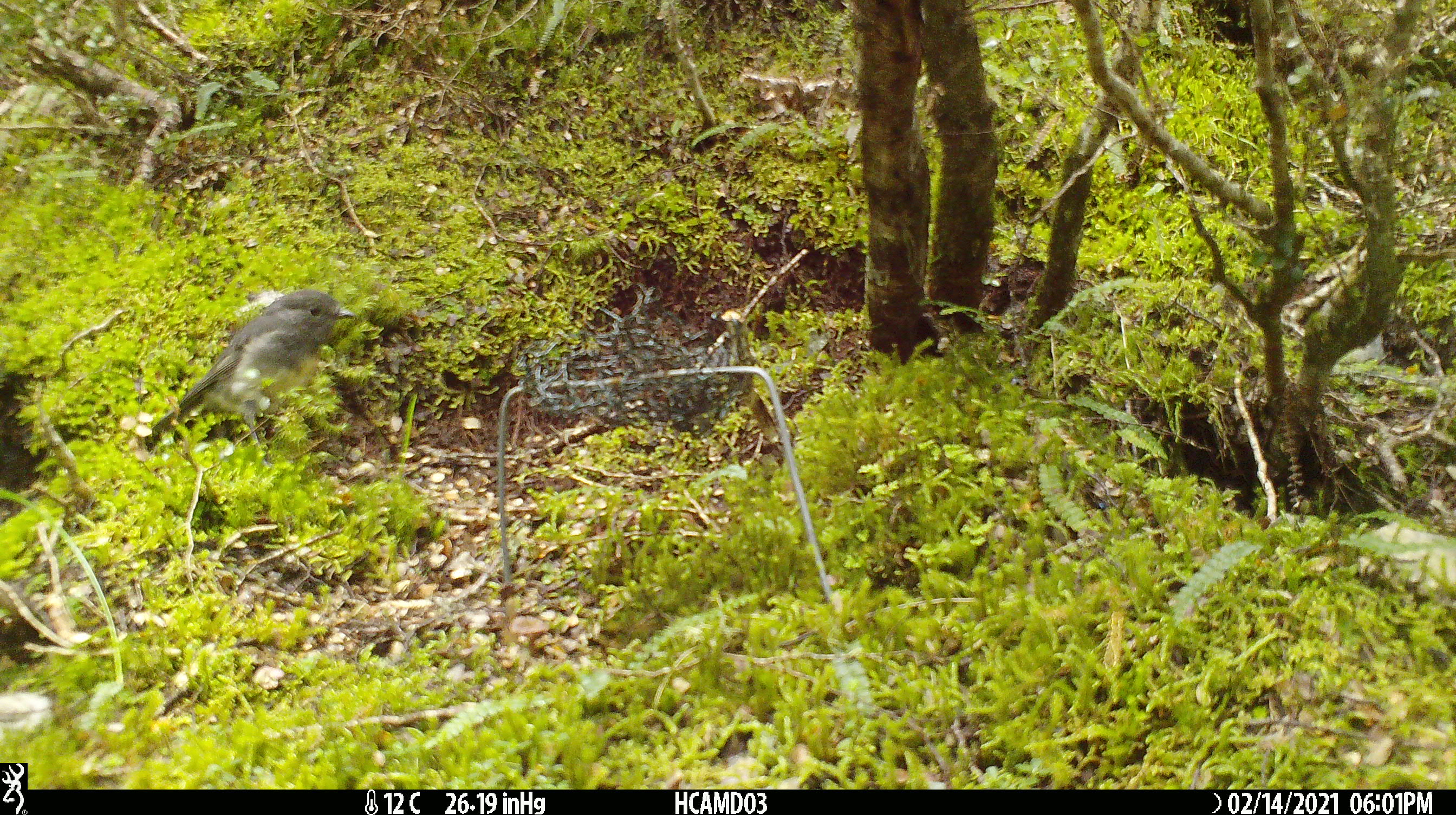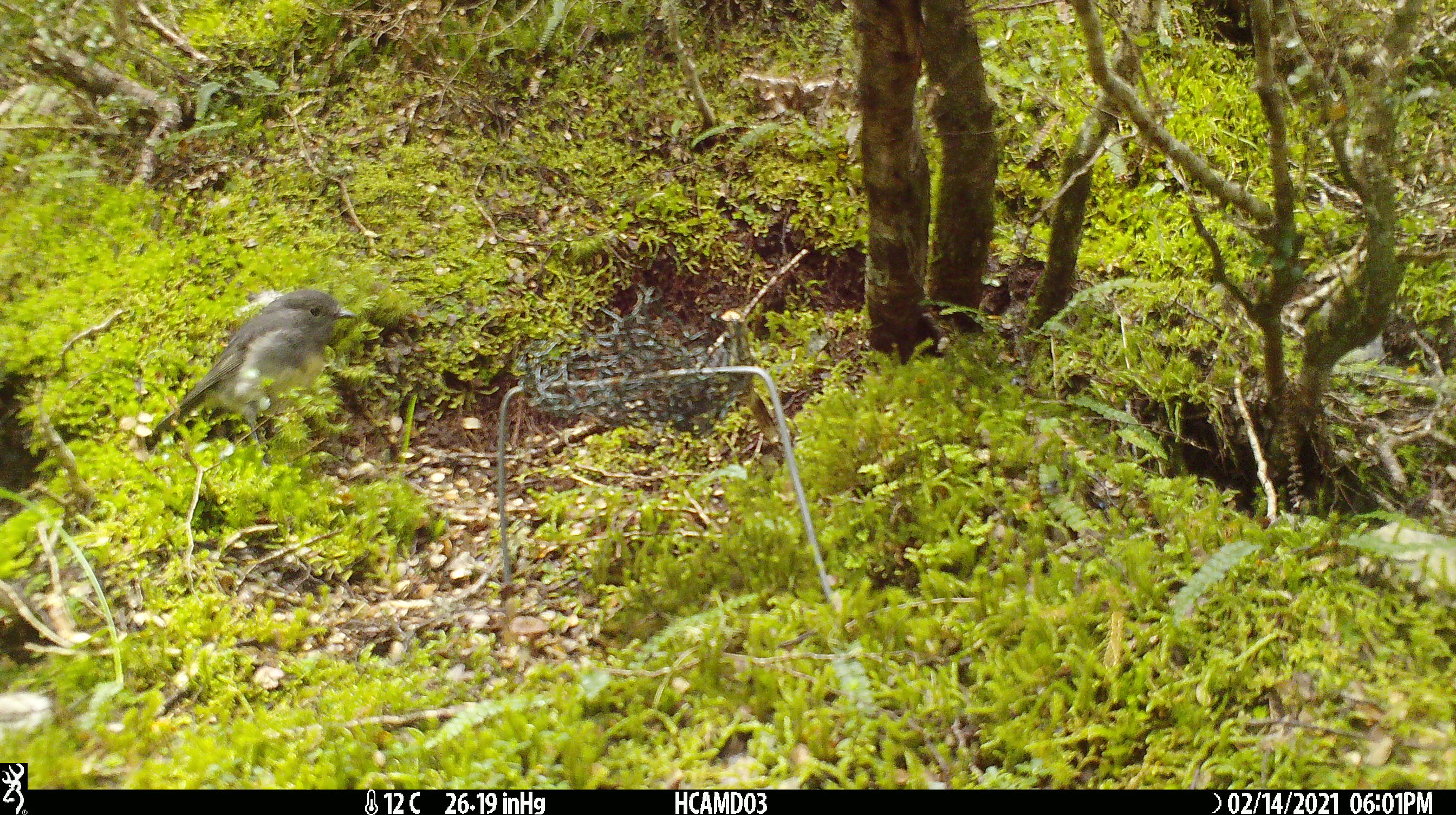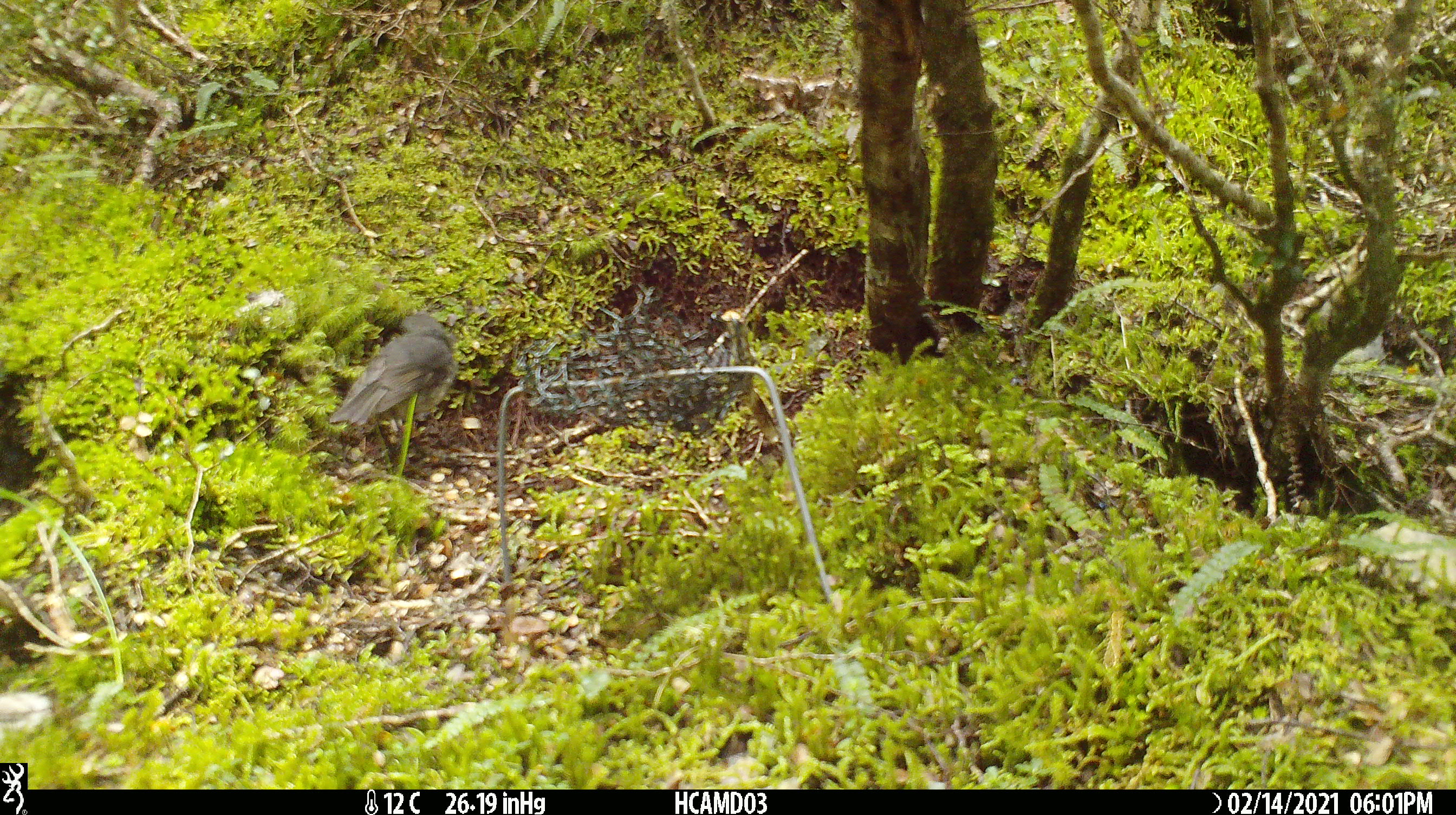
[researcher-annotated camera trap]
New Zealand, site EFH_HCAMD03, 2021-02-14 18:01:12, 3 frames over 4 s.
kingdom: Animalia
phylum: Chordata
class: Aves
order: Passeriformes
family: Petroicidae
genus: Petroica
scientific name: Petroica australis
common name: new zealand robin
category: robin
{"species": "robin (new zealand robin) (Petroica australis)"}